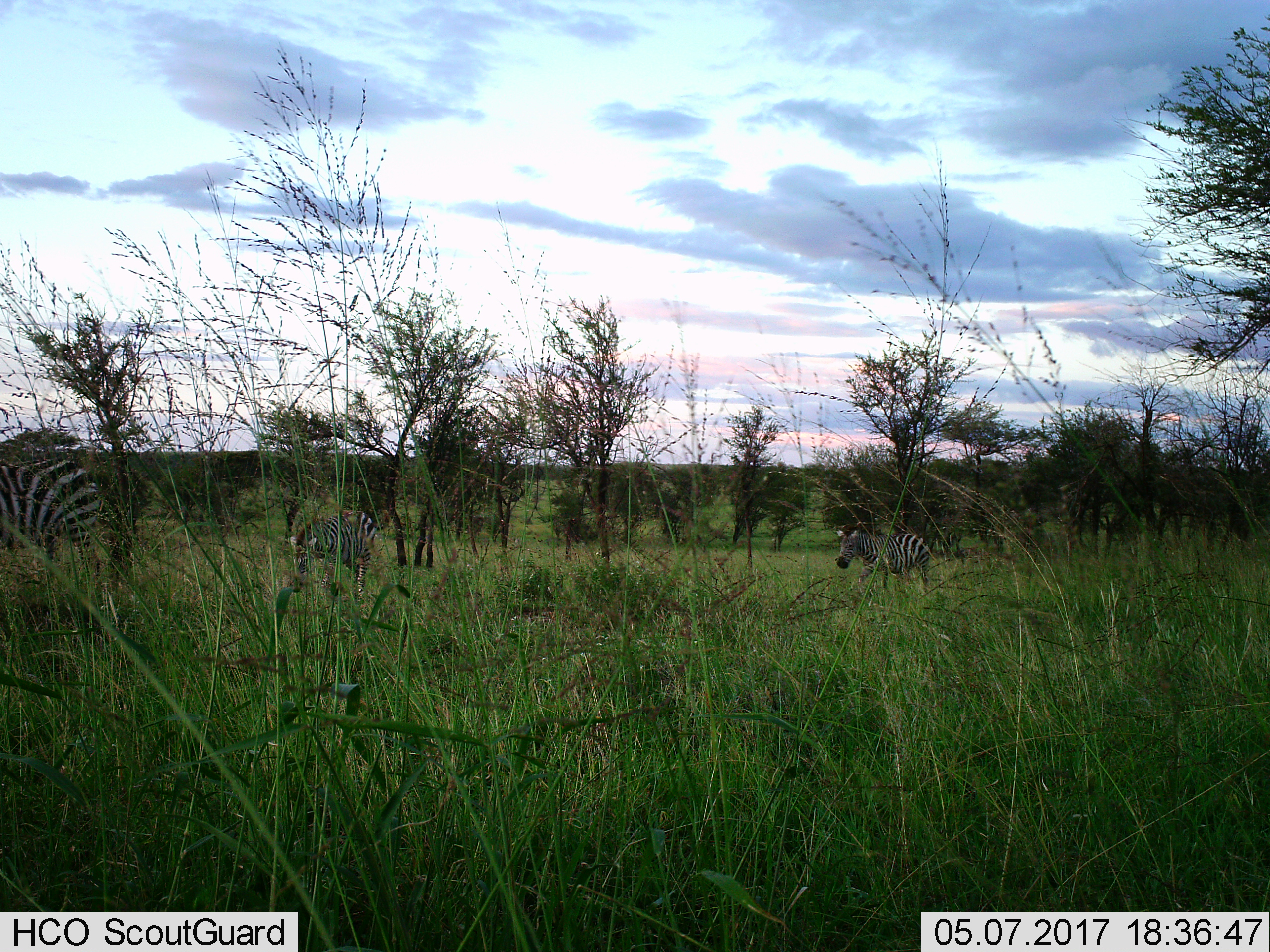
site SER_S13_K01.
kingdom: Animalia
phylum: Chordata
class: Mammalia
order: Perissodactyla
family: Equidae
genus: Equus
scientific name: Equus quagga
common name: plains zebra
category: zebraplains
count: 3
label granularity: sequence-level